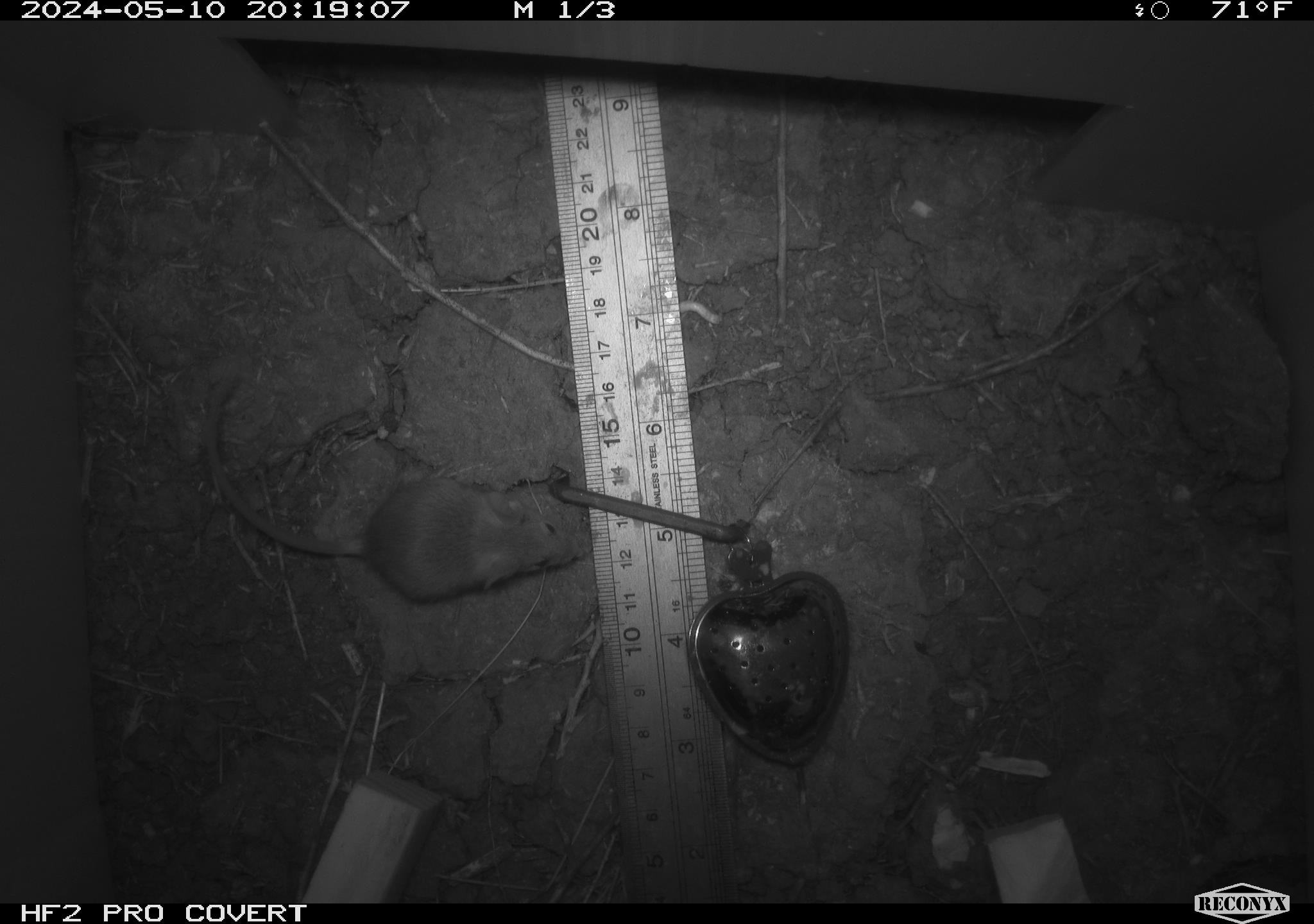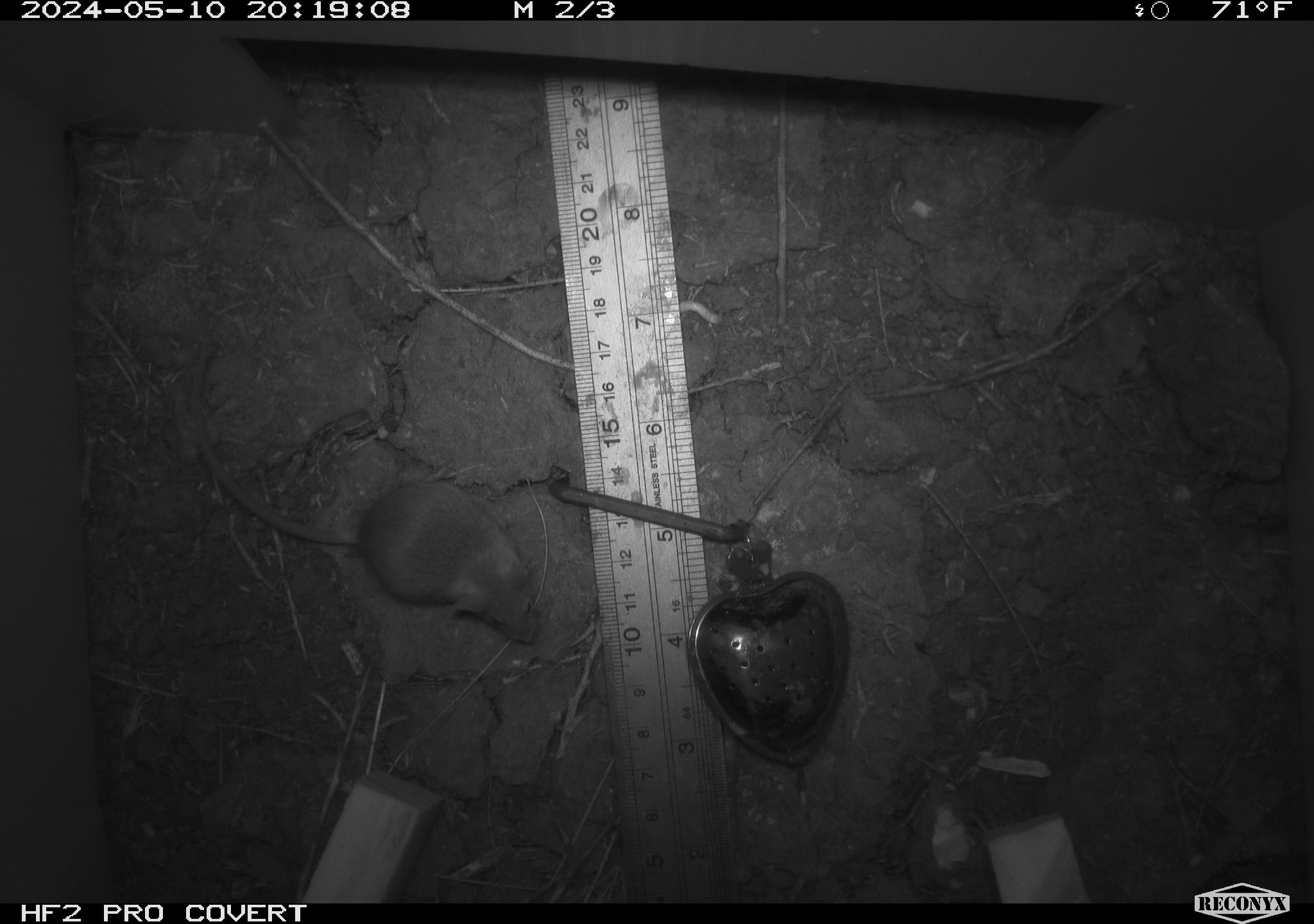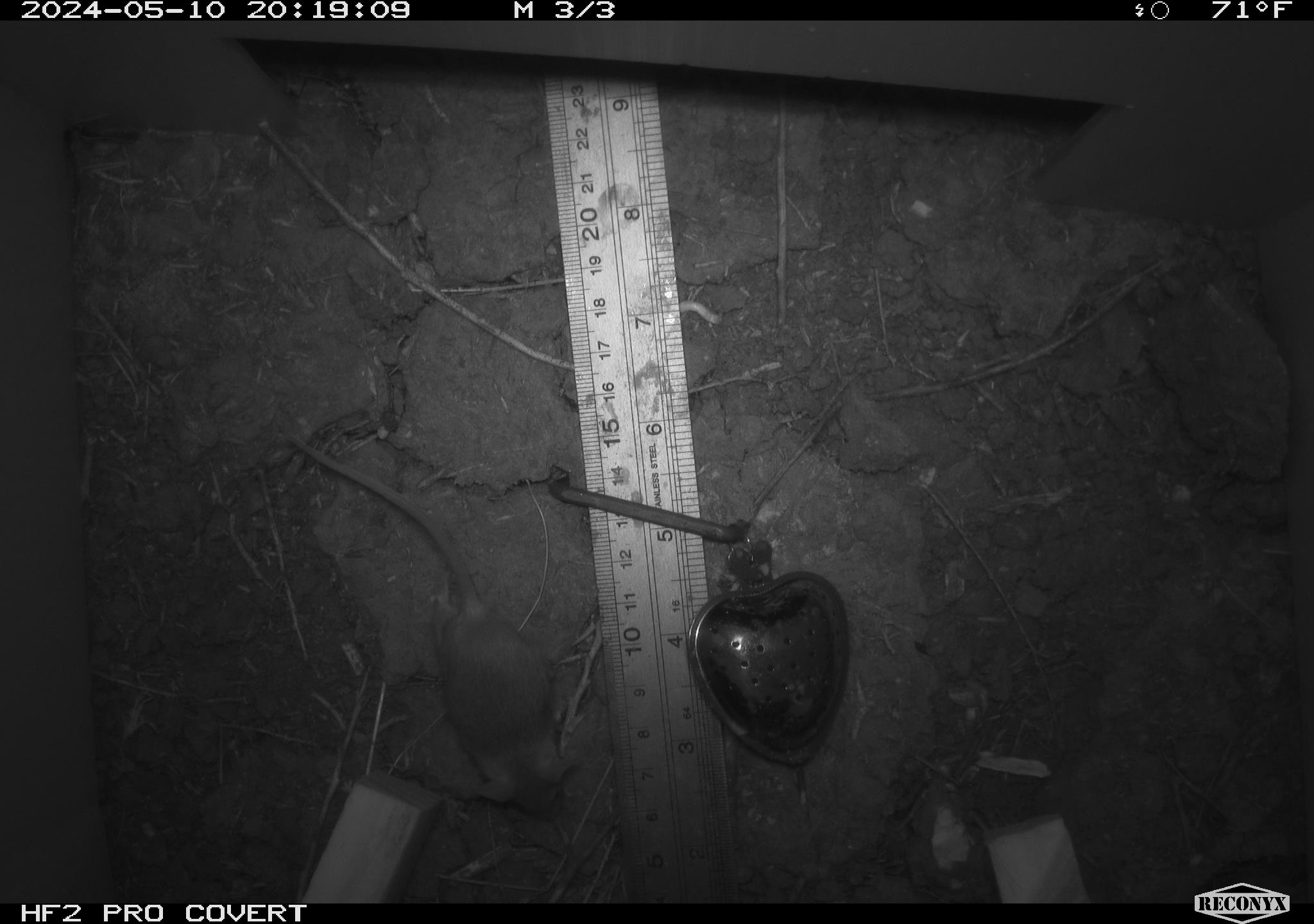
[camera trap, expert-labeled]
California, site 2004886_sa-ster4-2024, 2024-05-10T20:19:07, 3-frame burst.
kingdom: Animalia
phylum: Chordata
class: Mammalia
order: Rodentia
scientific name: Rodentia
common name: mouse species